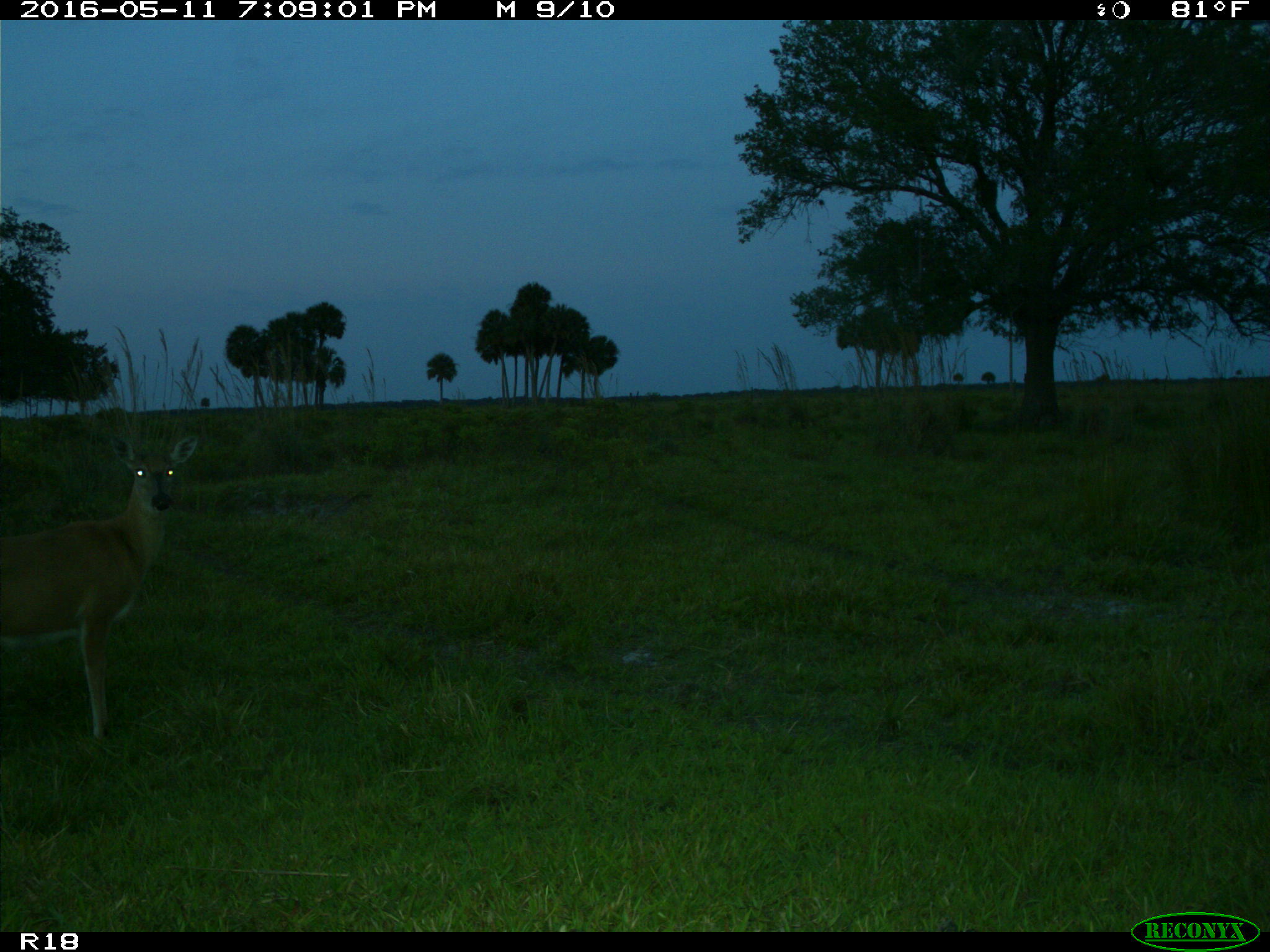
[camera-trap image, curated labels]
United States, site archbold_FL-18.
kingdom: Animalia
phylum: Chordata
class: Mammalia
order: Artiodactyla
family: Cervidae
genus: Odocoileus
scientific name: Odocoileus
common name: deer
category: unidentified deer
Unidentified deer (deer) (Odocoileus).